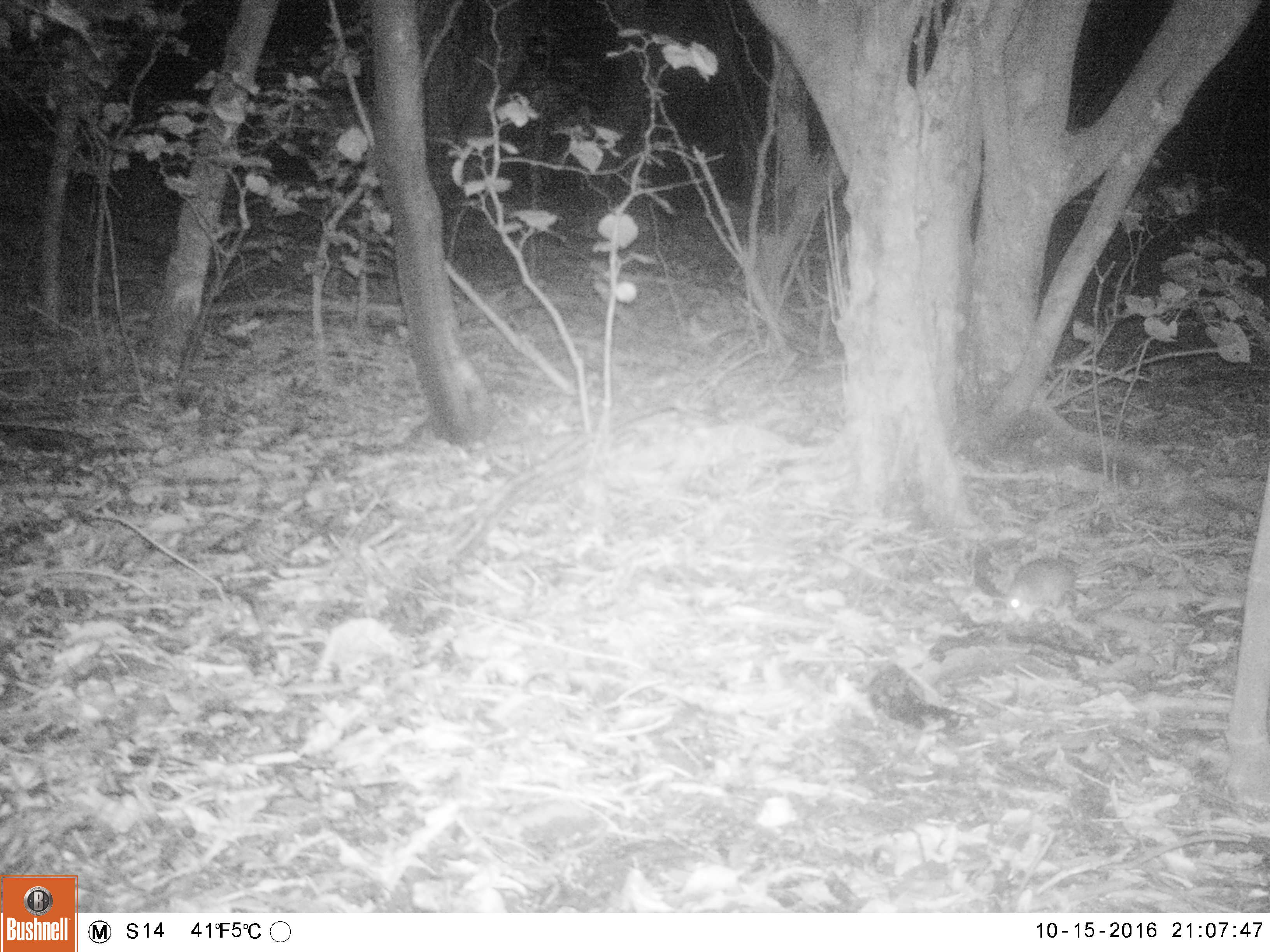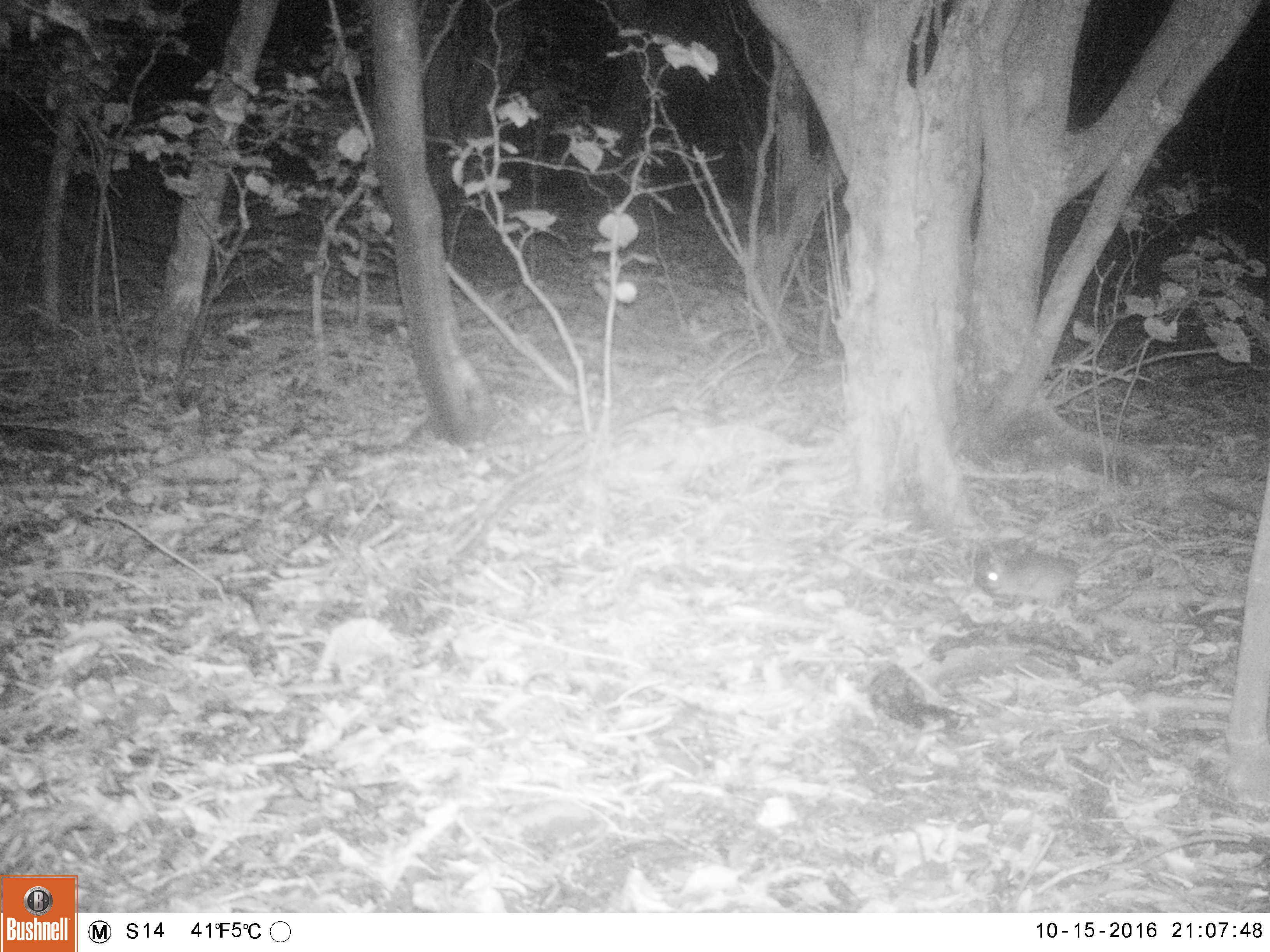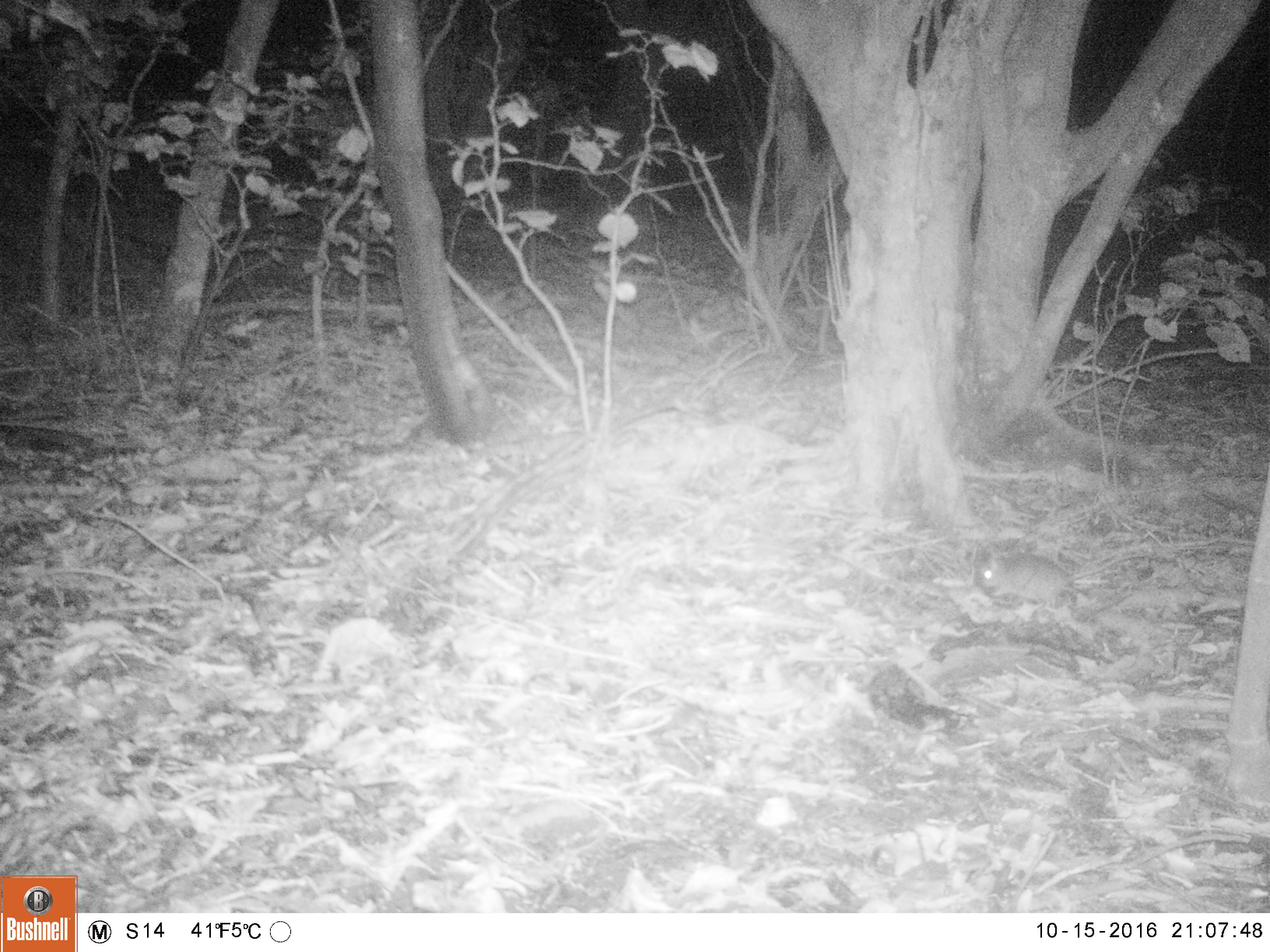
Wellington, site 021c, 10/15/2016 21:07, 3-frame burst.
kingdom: Animalia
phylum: Chordata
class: Mammalia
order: Rodentia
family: Muridae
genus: Rattus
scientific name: Rattus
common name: rat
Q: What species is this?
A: Rat (Rattus).